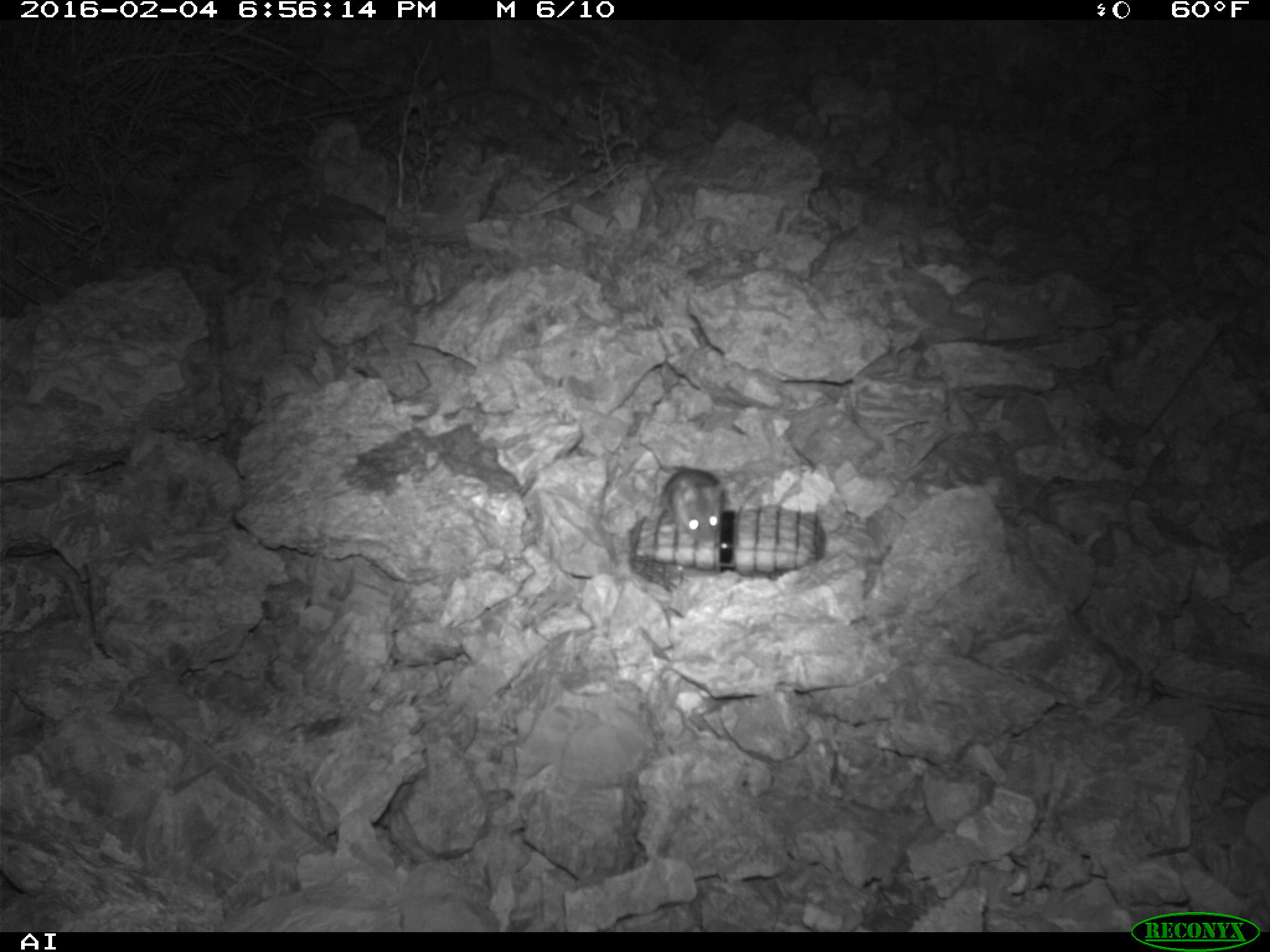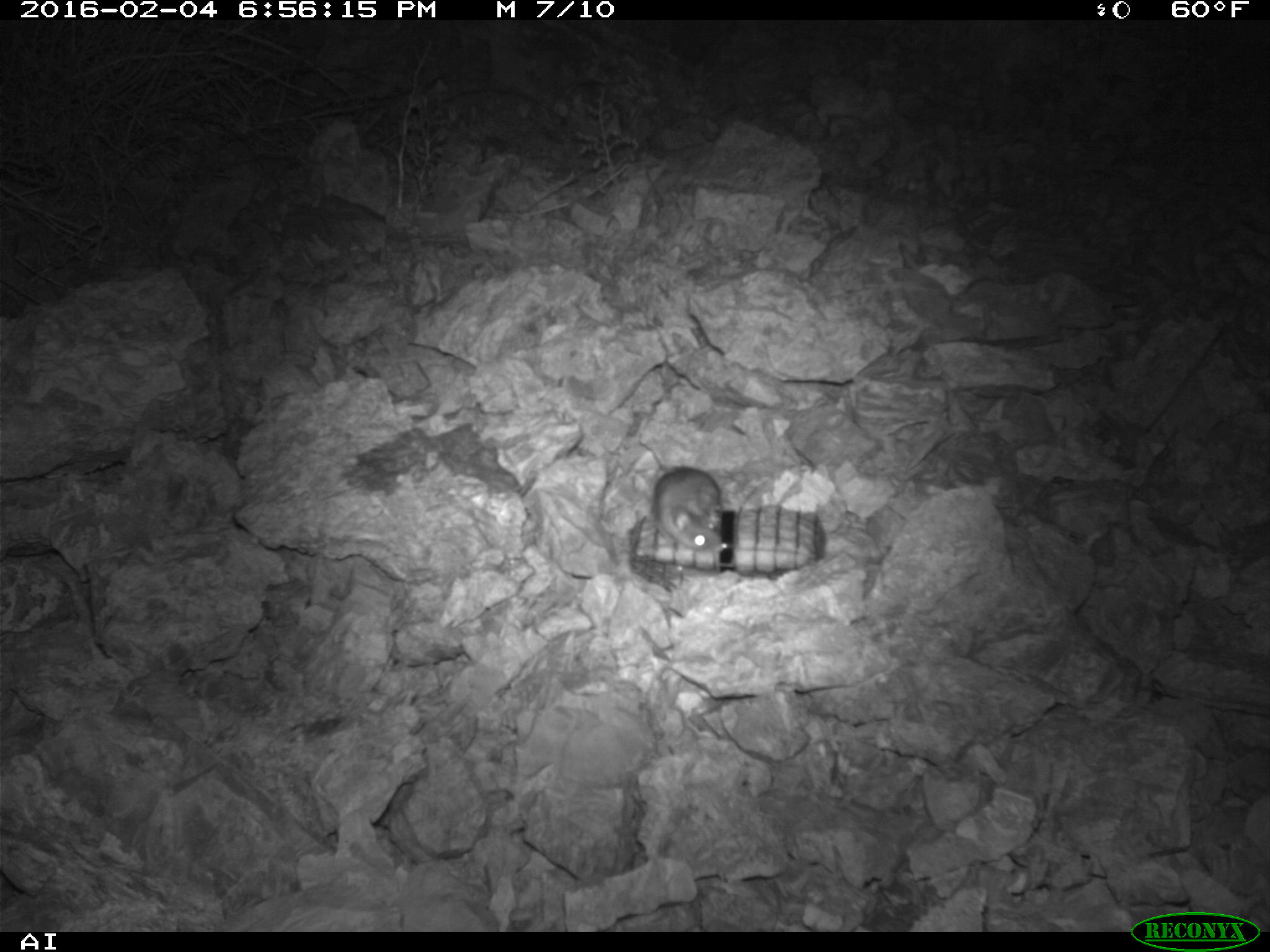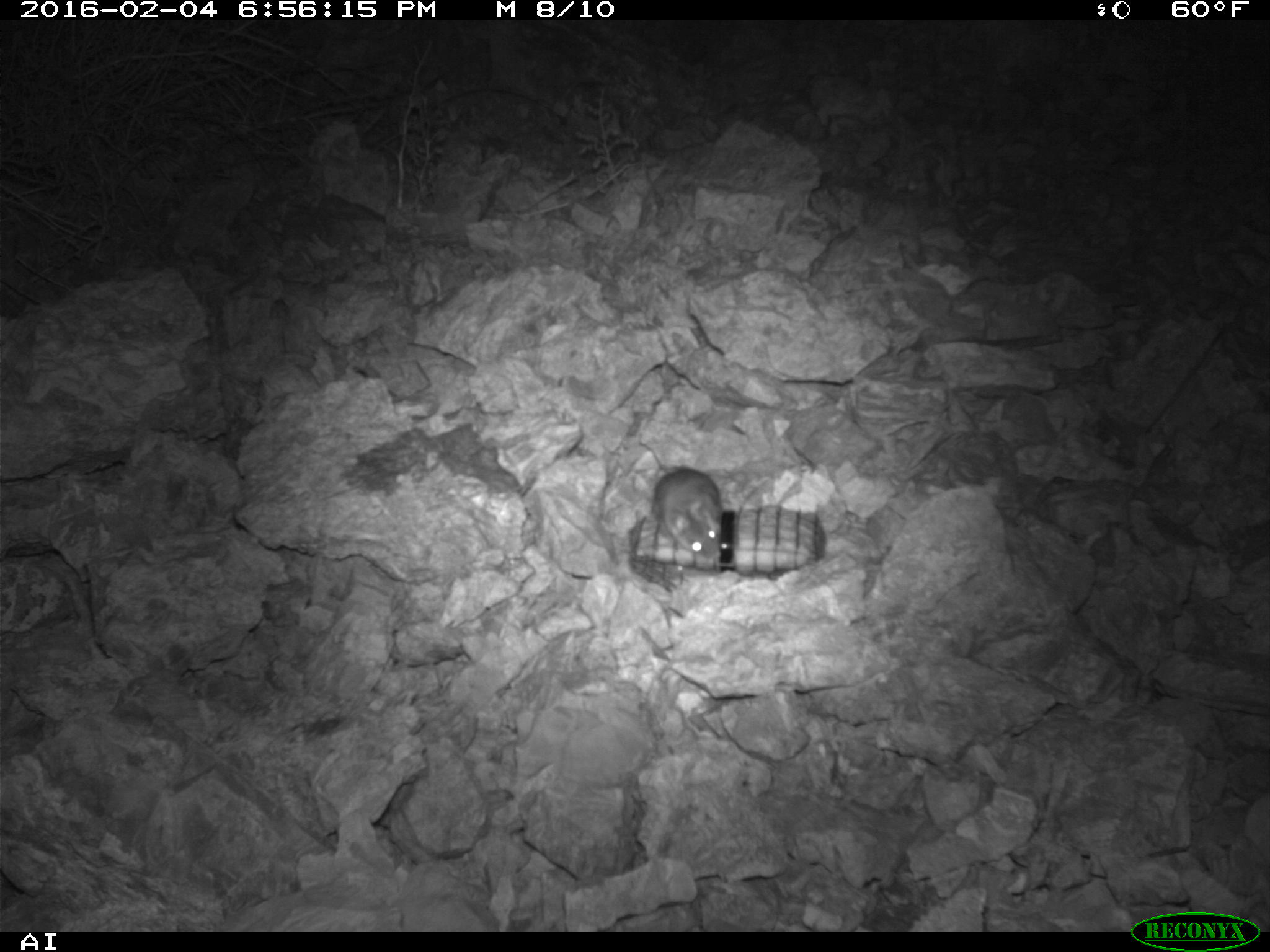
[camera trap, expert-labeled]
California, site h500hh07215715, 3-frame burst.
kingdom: Animalia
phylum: Chordata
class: Mammalia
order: Rodentia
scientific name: Rodentia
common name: rodent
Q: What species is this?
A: Rodent (Rodentia).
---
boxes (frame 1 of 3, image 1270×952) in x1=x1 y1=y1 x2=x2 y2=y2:
rodent: x1=661 y1=470 x2=724 y2=548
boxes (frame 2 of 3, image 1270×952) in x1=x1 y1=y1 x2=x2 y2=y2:
rodent: x1=653 y1=466 x2=723 y2=552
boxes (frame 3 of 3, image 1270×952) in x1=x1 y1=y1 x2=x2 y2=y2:
rodent: x1=651 y1=467 x2=722 y2=558